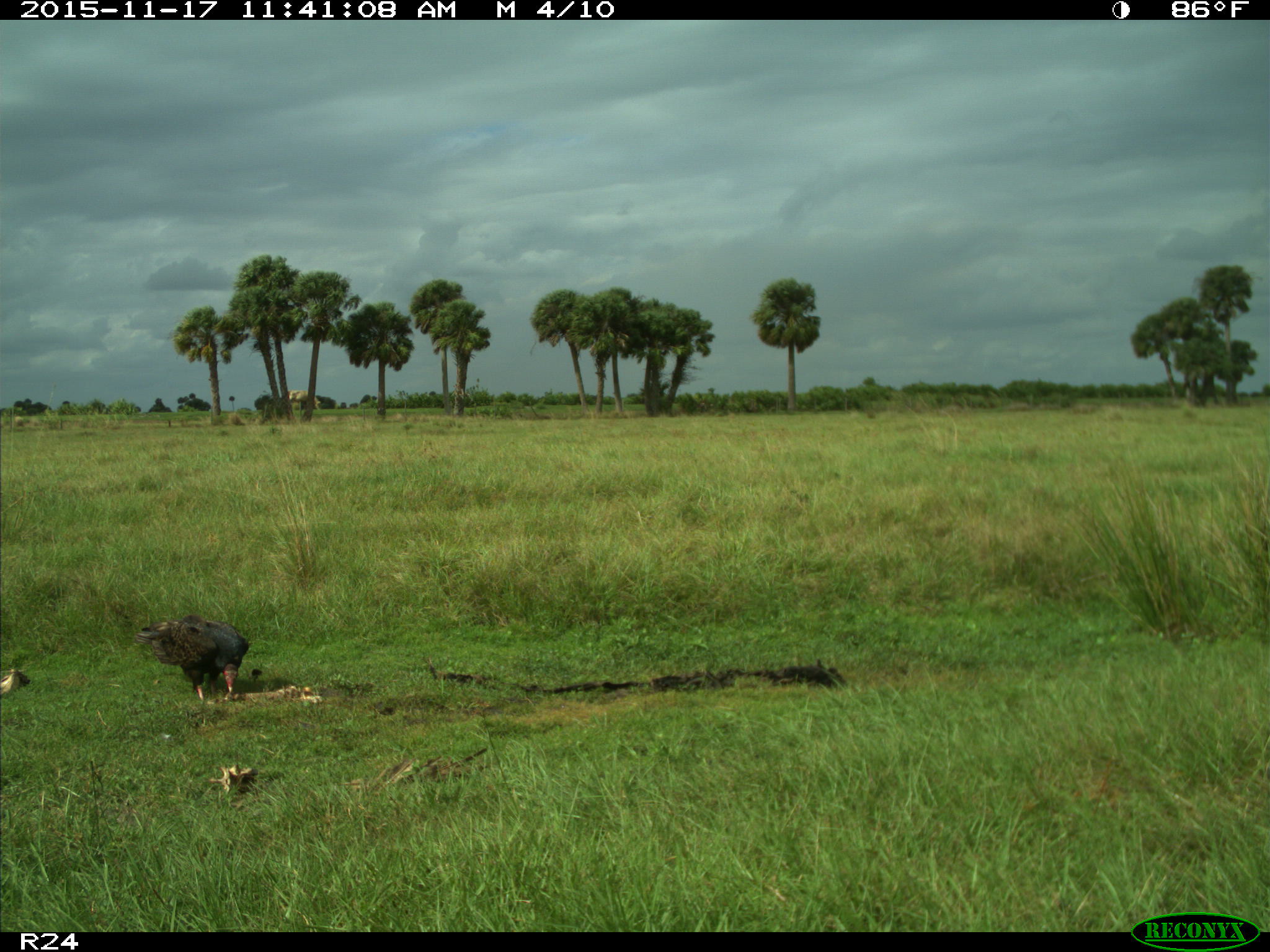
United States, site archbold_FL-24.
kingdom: Animalia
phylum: Chordata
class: Aves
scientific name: Aves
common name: birds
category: unidentified bird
Unidentified bird (birds) (Aves).